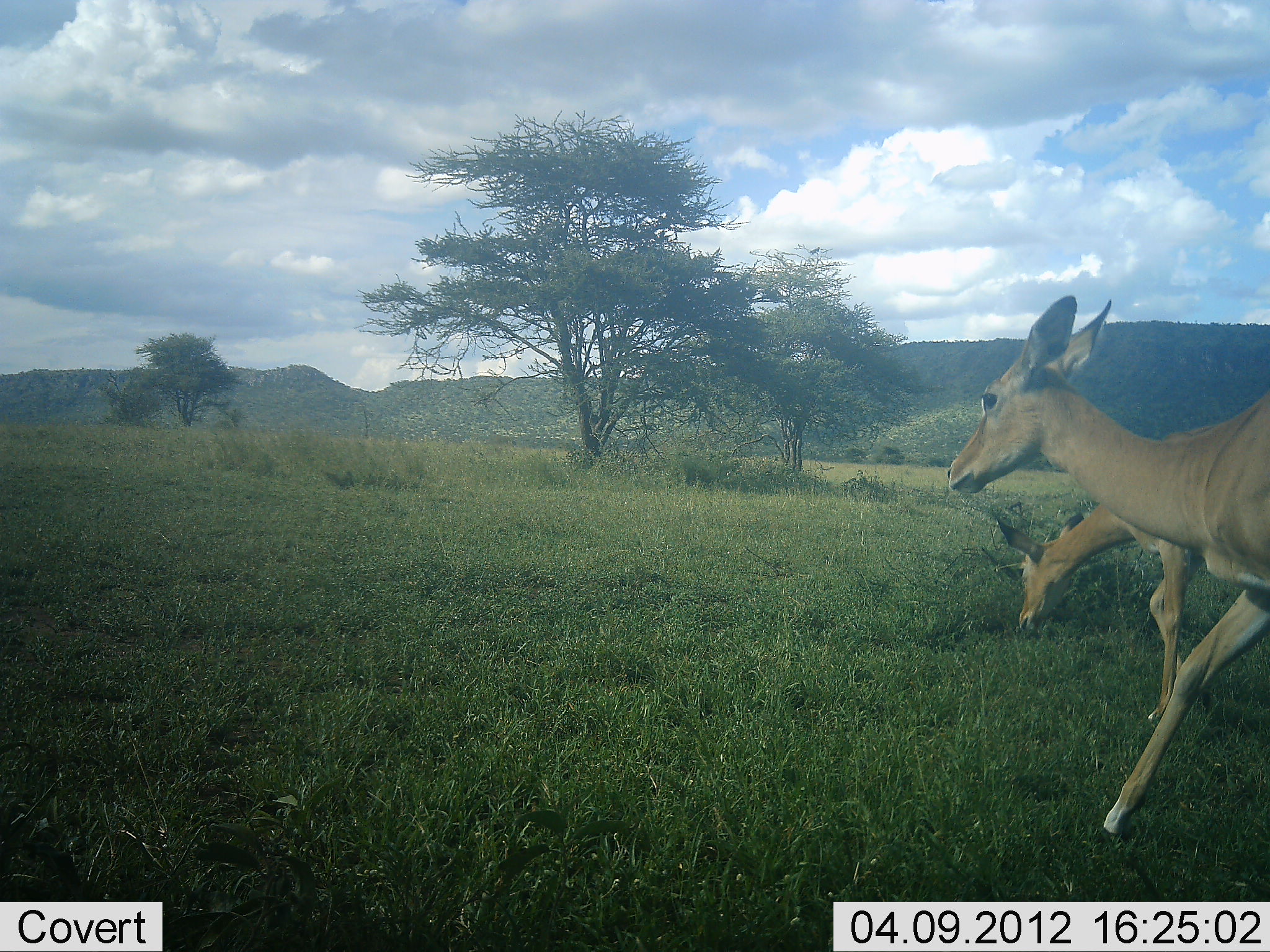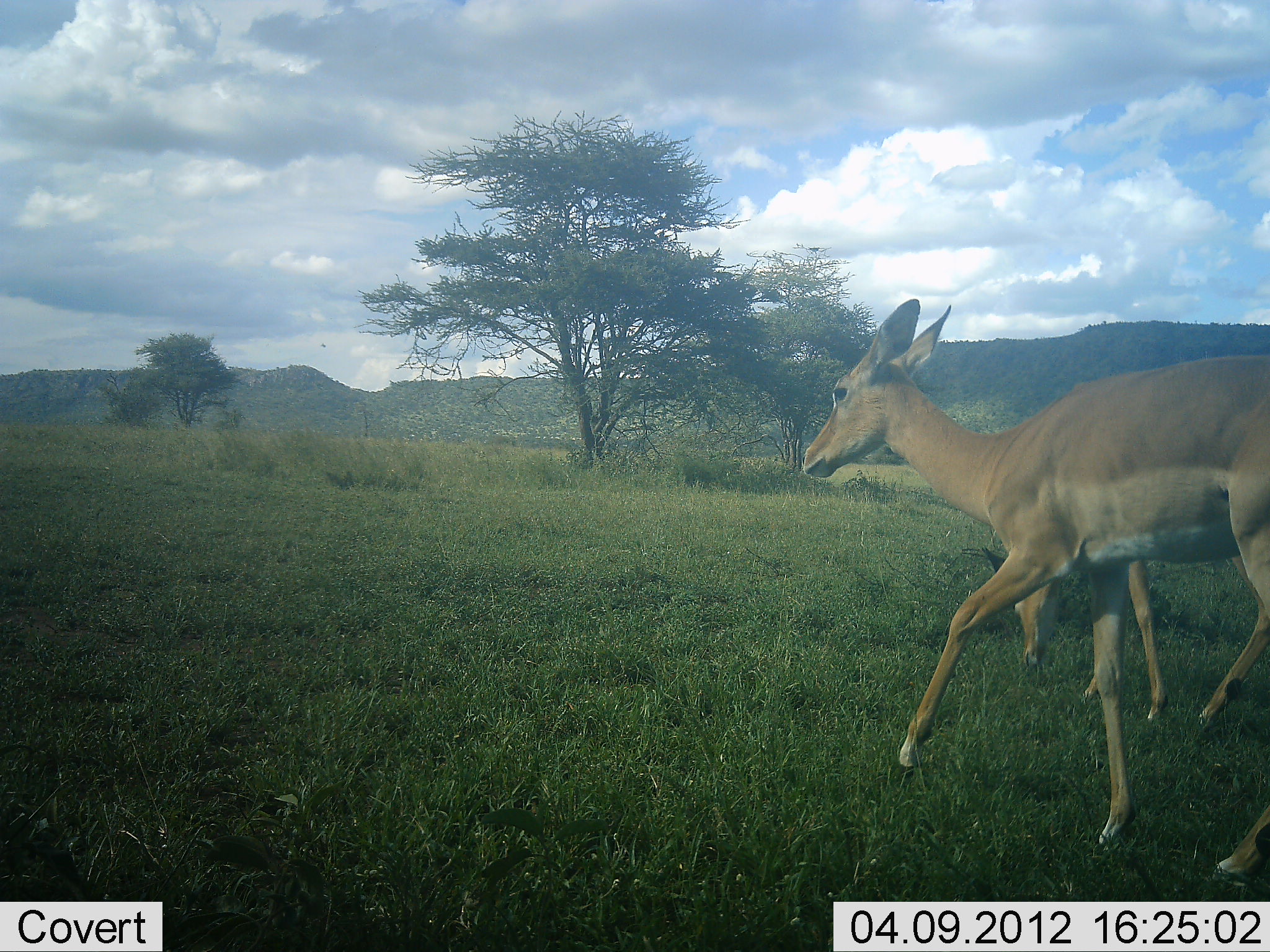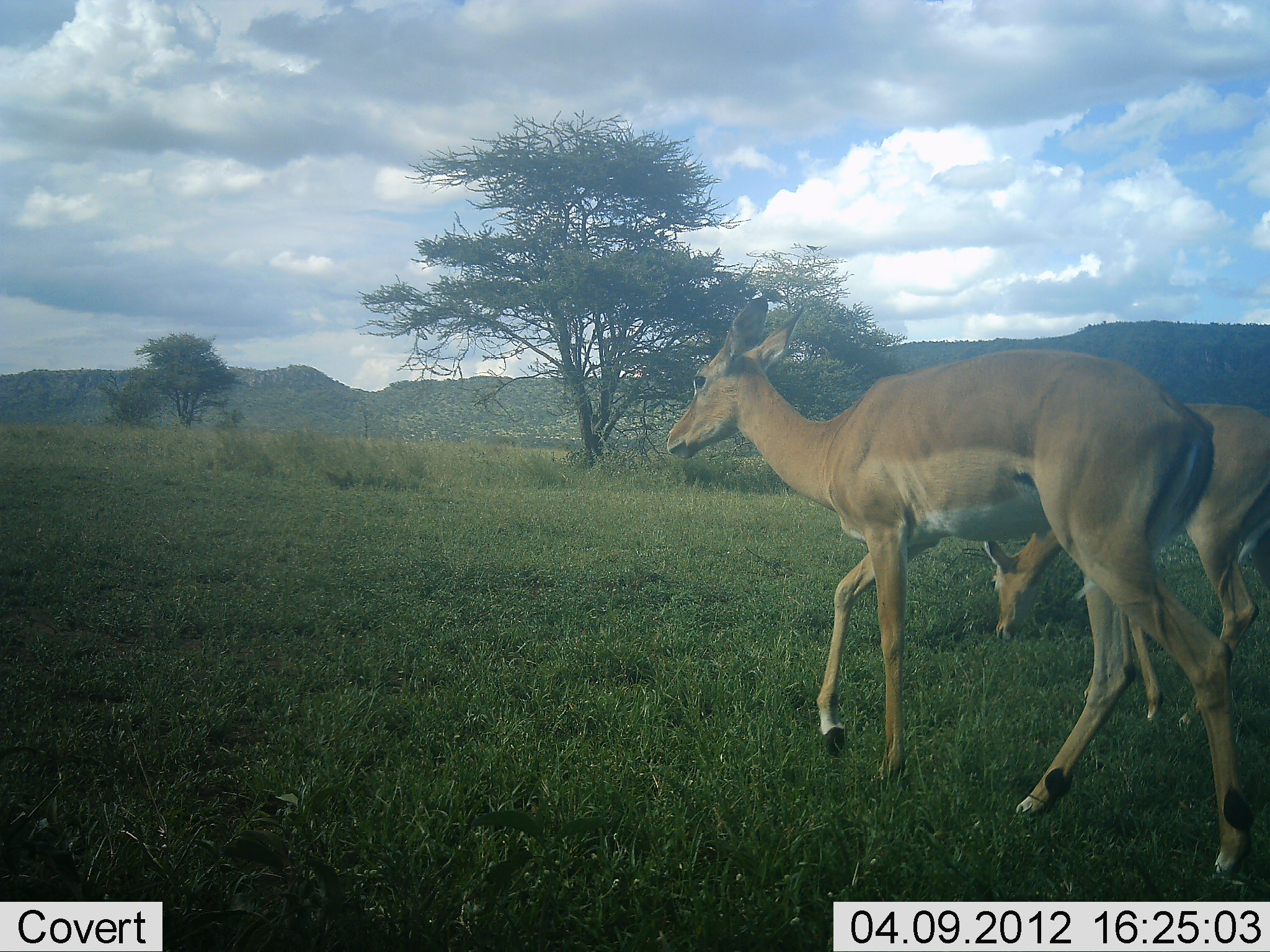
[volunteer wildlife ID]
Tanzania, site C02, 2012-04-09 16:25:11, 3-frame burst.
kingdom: Animalia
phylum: Chordata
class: Mammalia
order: Artiodactyla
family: Bovidae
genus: Aepyceros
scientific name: Aepyceros melampus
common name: impala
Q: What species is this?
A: Impala (Aepyceros melampus).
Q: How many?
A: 2.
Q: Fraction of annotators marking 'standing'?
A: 14%.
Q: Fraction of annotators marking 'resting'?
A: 0%.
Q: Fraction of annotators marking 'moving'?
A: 89%.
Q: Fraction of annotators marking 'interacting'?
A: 0%.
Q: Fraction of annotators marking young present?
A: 0%.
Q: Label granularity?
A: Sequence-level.